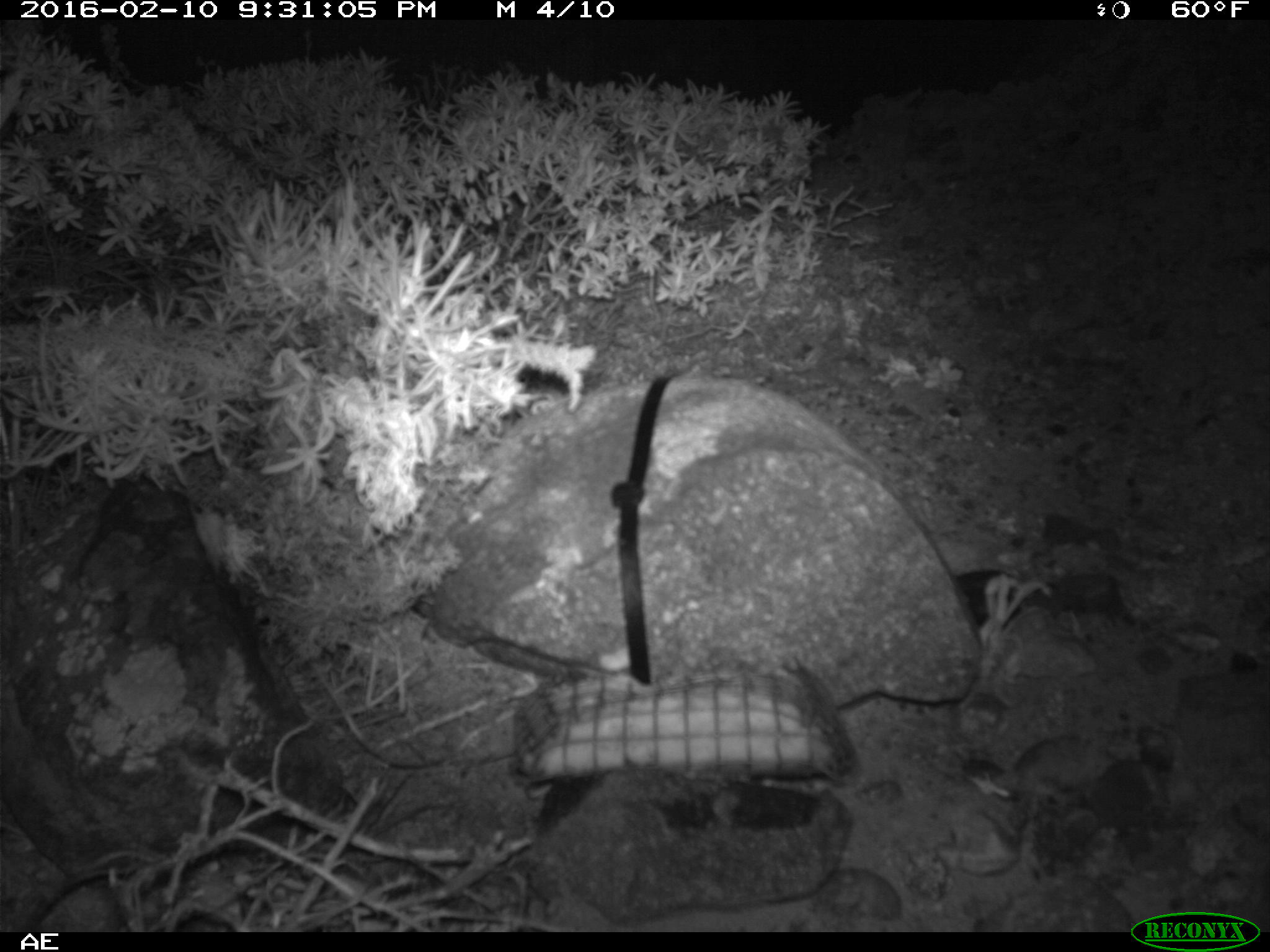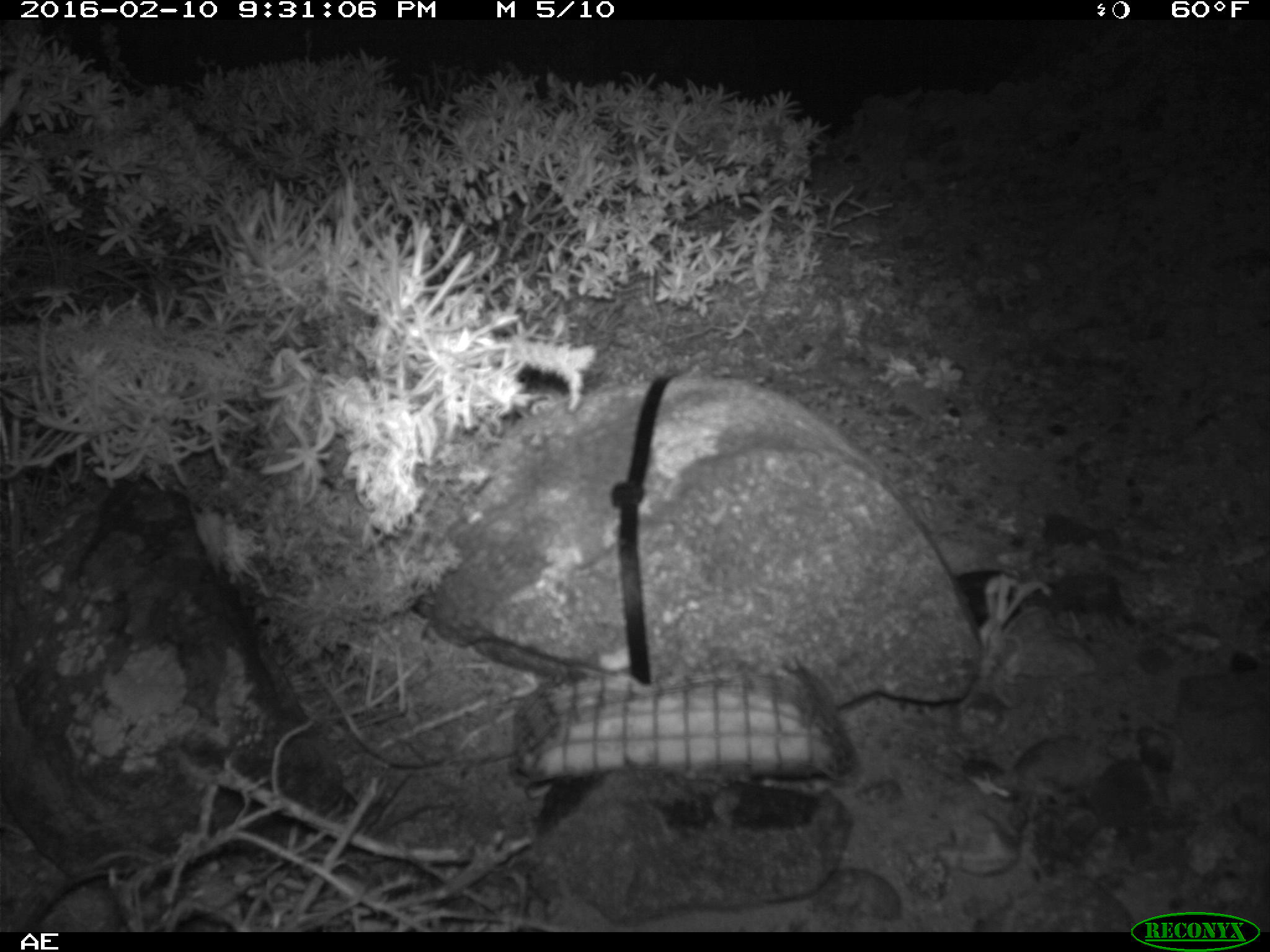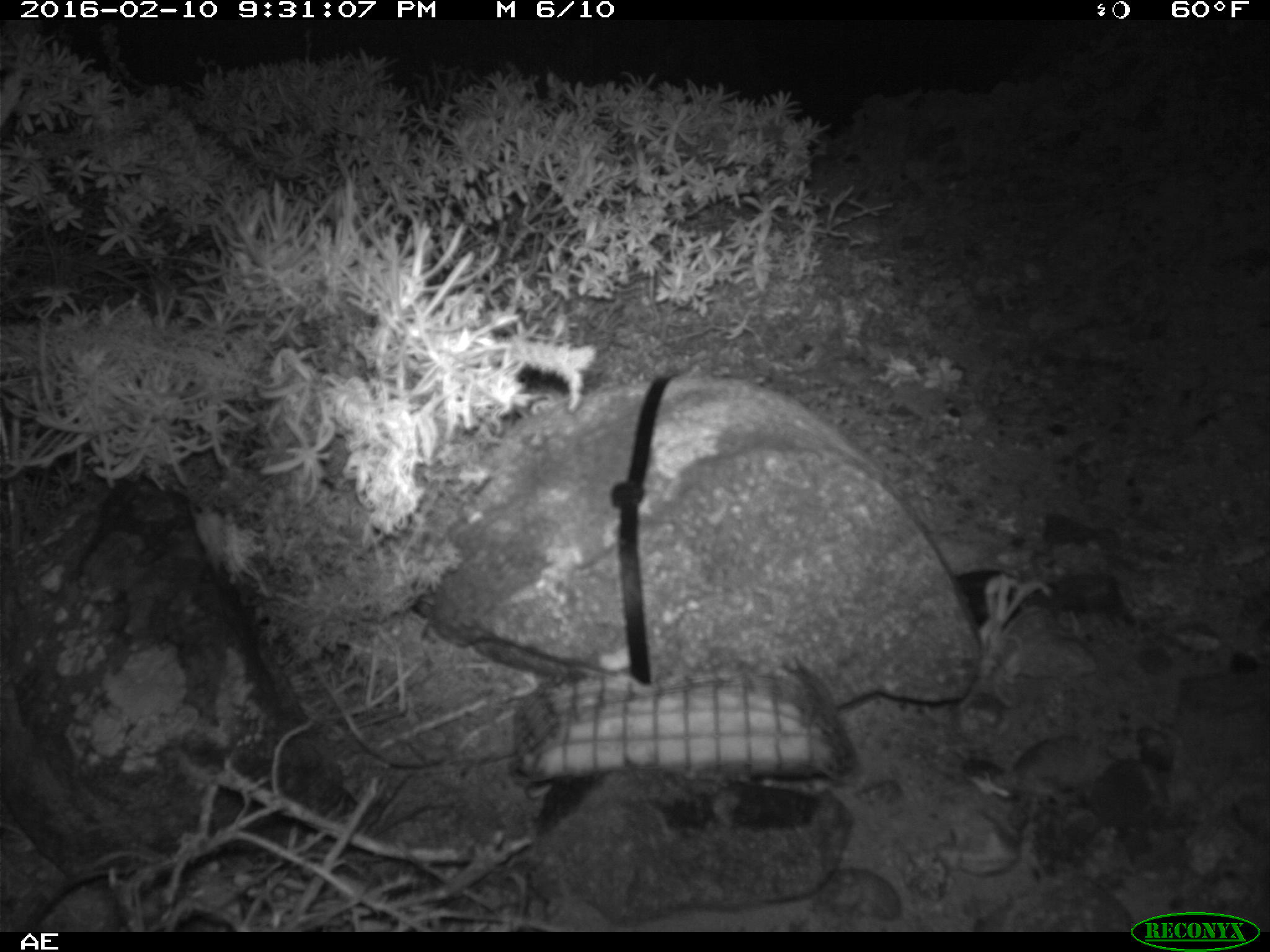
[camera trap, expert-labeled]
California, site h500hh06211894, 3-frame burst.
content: no animal present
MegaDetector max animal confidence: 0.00